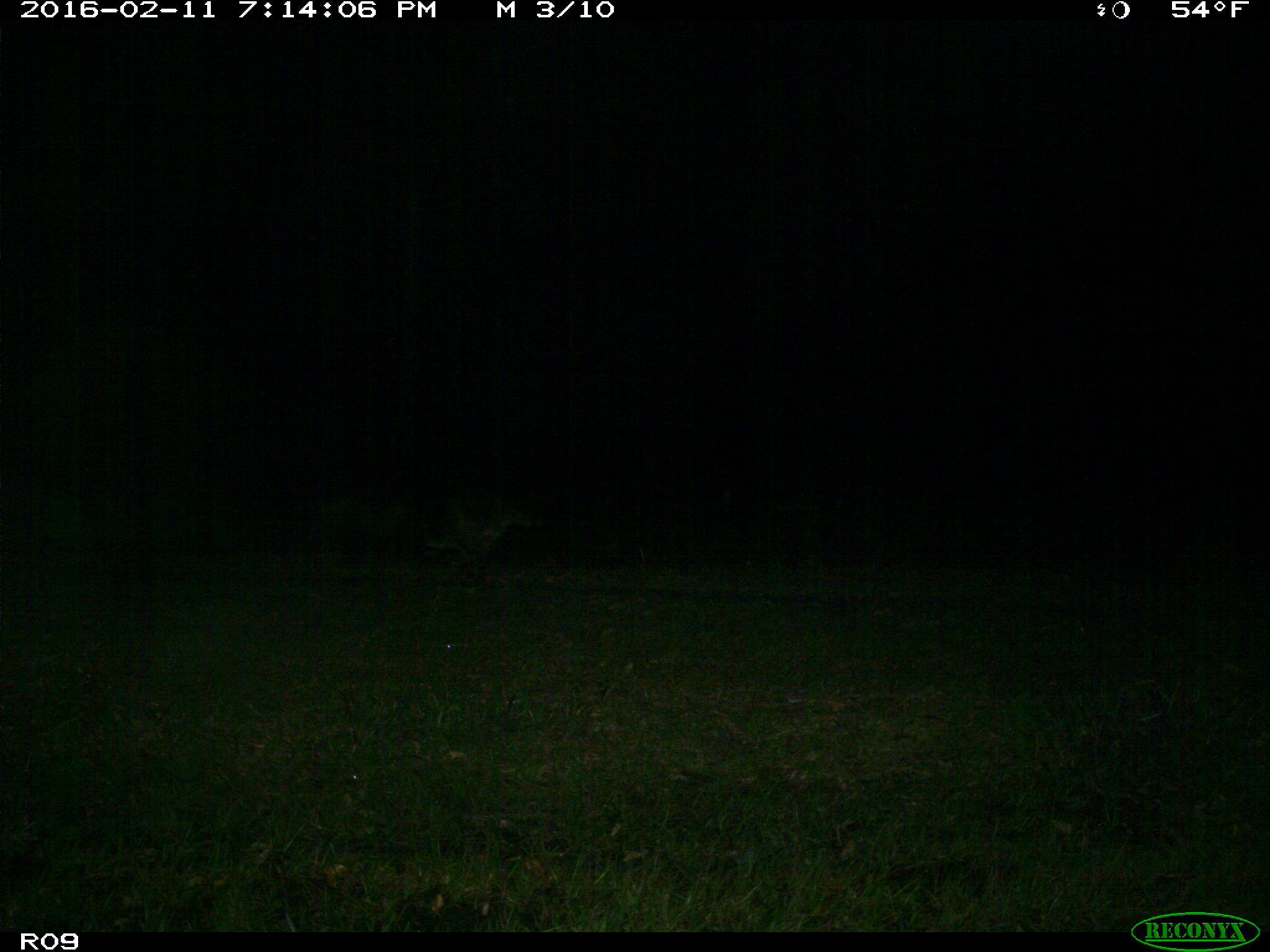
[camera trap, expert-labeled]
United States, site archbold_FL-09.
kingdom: Animalia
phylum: Chordata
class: Mammalia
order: Carnivora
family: Procyonidae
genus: Procyon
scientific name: Procyon lotor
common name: common raccoon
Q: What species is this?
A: Procyon lotor (common raccoon).